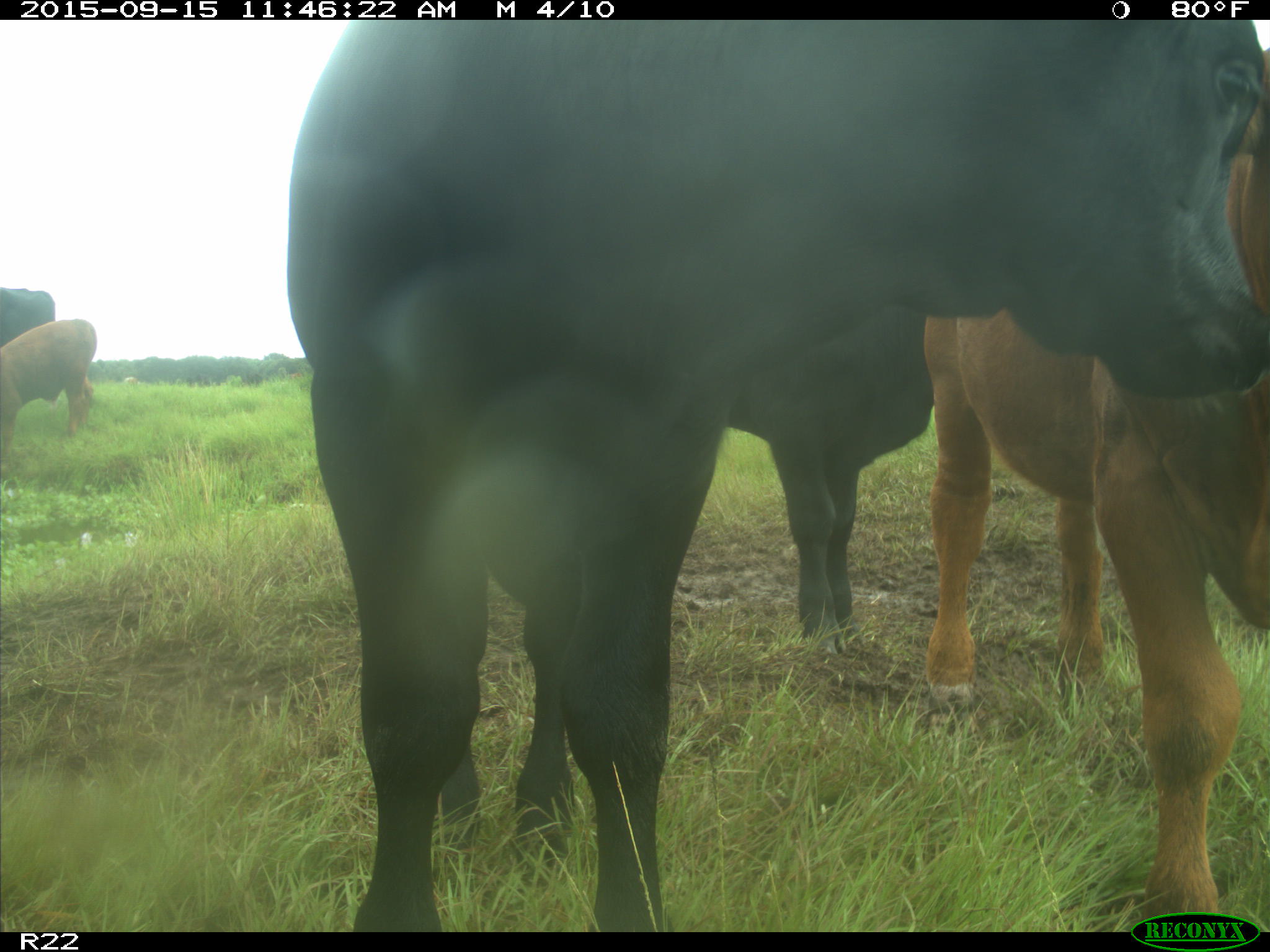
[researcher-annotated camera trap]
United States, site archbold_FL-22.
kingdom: Animalia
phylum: Chordata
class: Mammalia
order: Artiodactyla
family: Bovidae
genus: Bos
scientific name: Bos taurus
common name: domestic cow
Bos taurus (domestic cow).